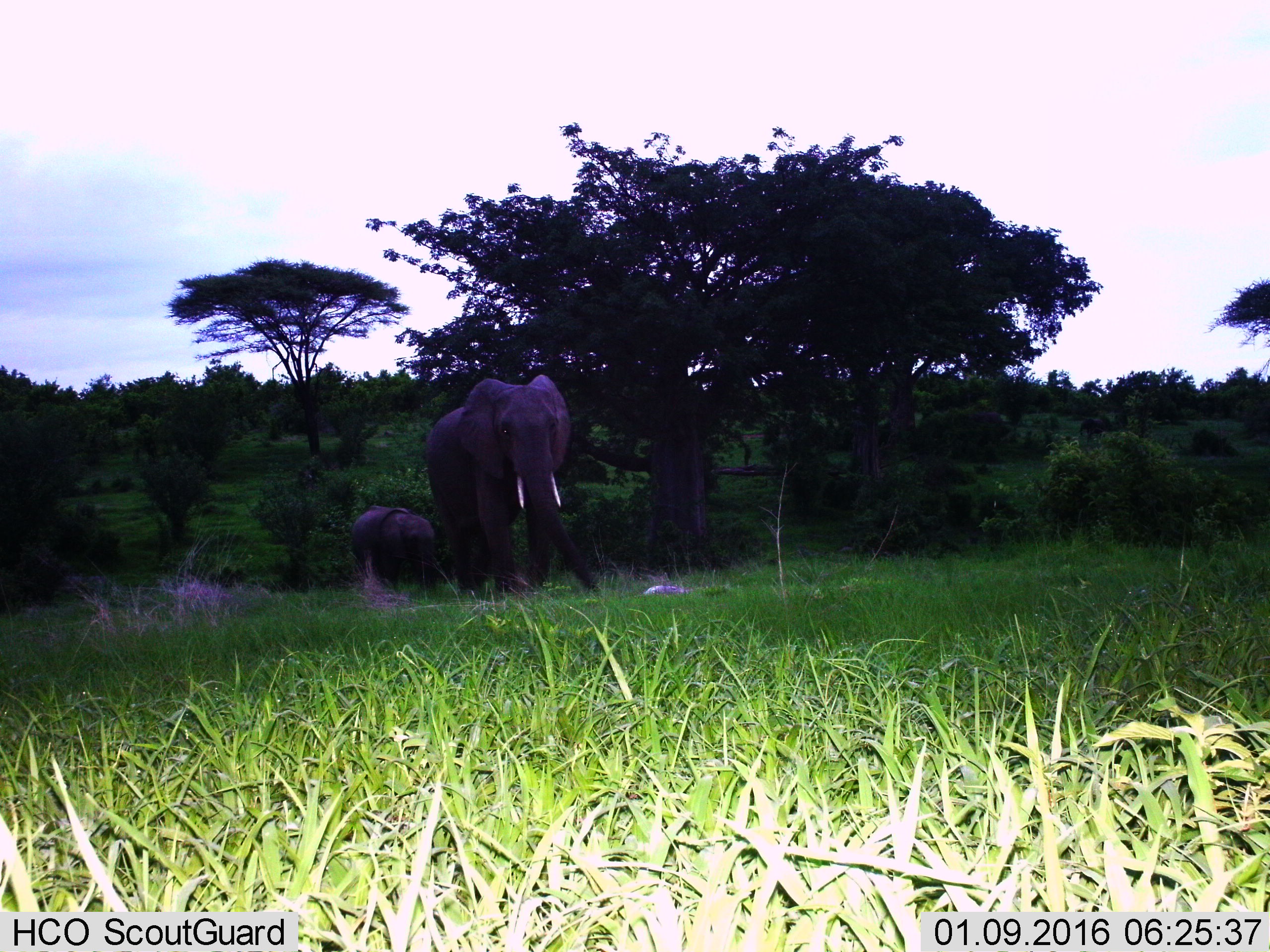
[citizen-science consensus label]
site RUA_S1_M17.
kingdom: Animalia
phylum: Chordata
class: Mammalia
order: Proboscidea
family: Elephantidae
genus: Loxodonta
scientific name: Loxodonta africana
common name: african bush elephant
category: elephant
Elephant (african bush elephant) (Loxodonta africana), count 2. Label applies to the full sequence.